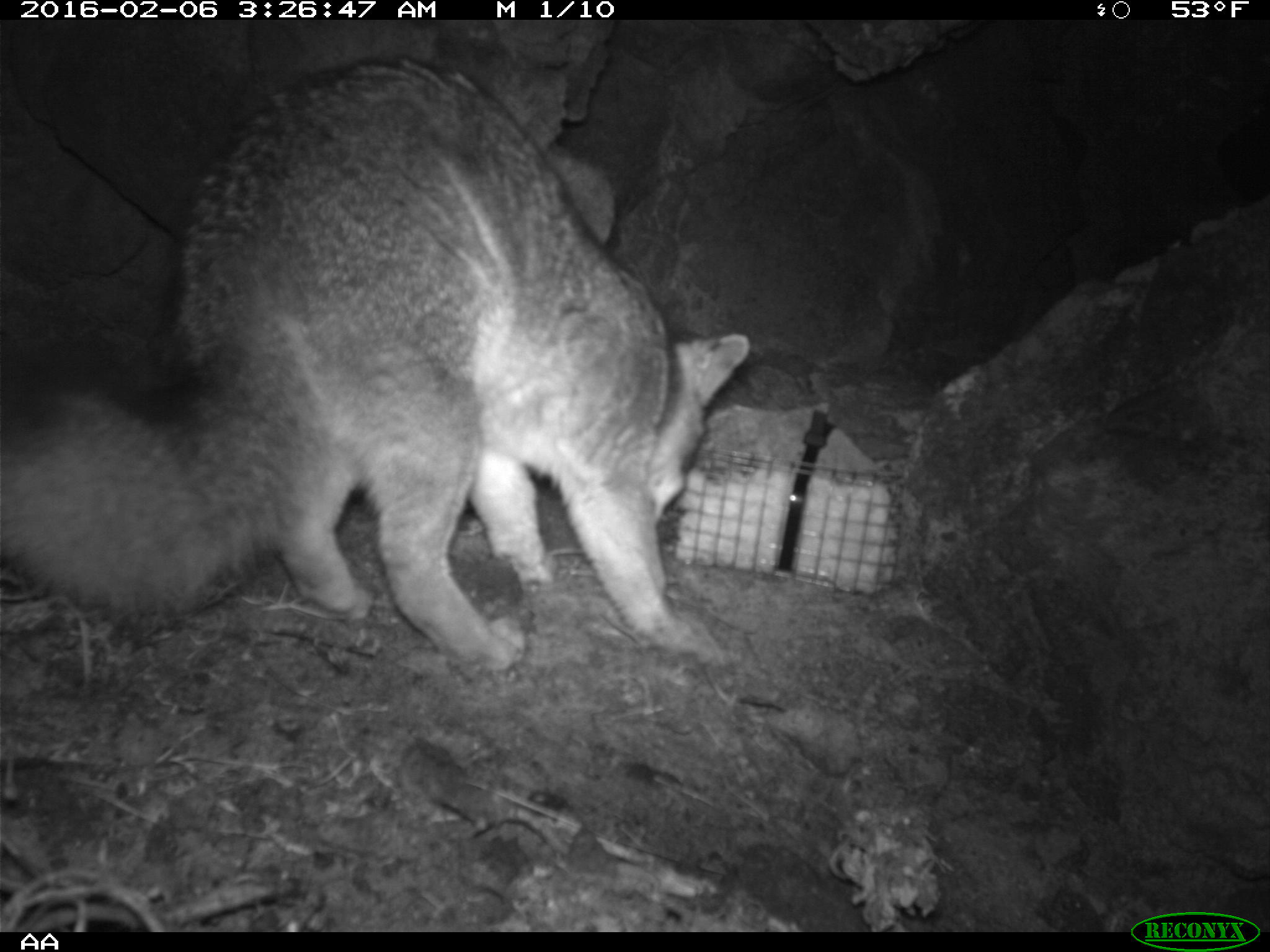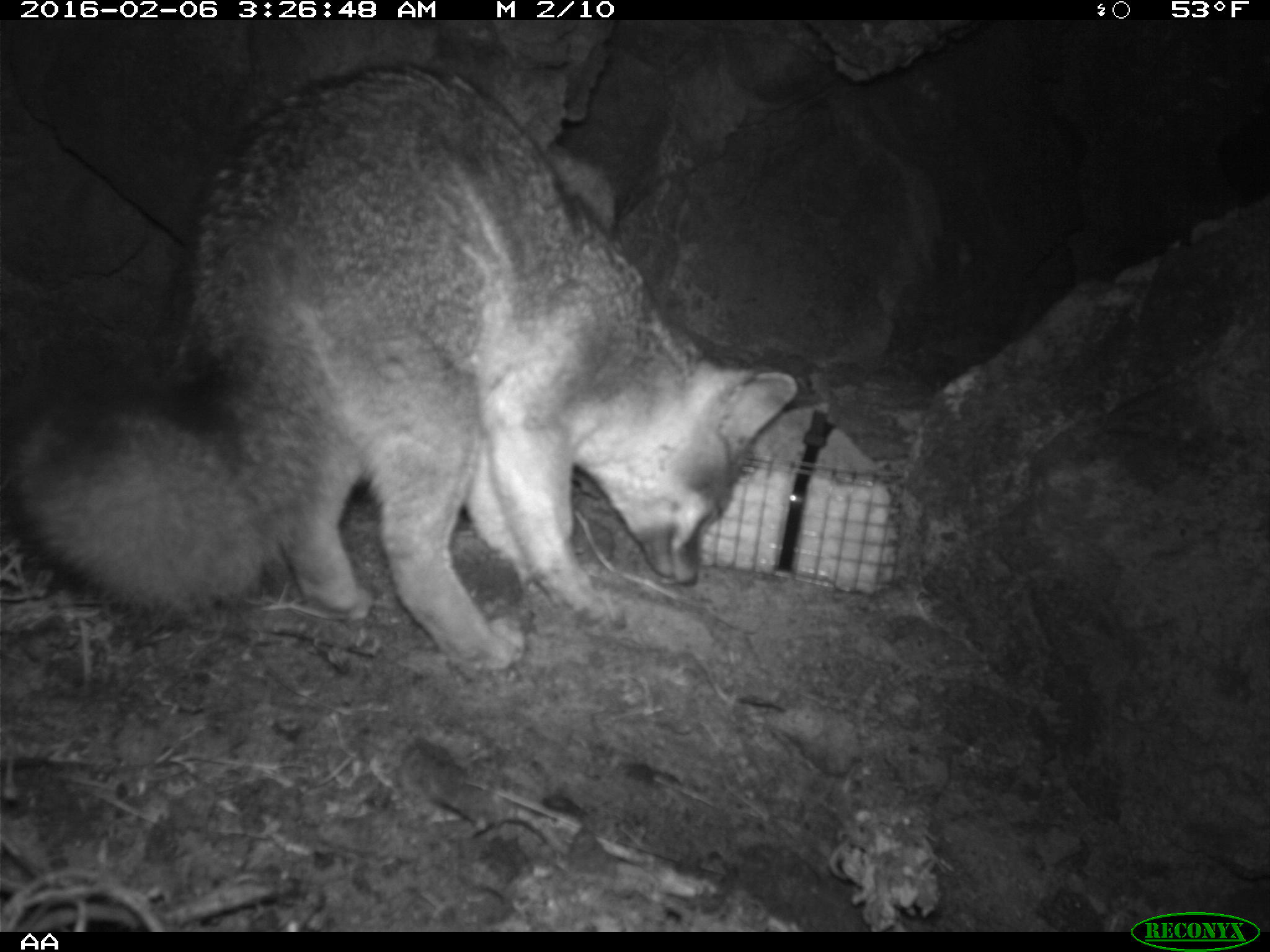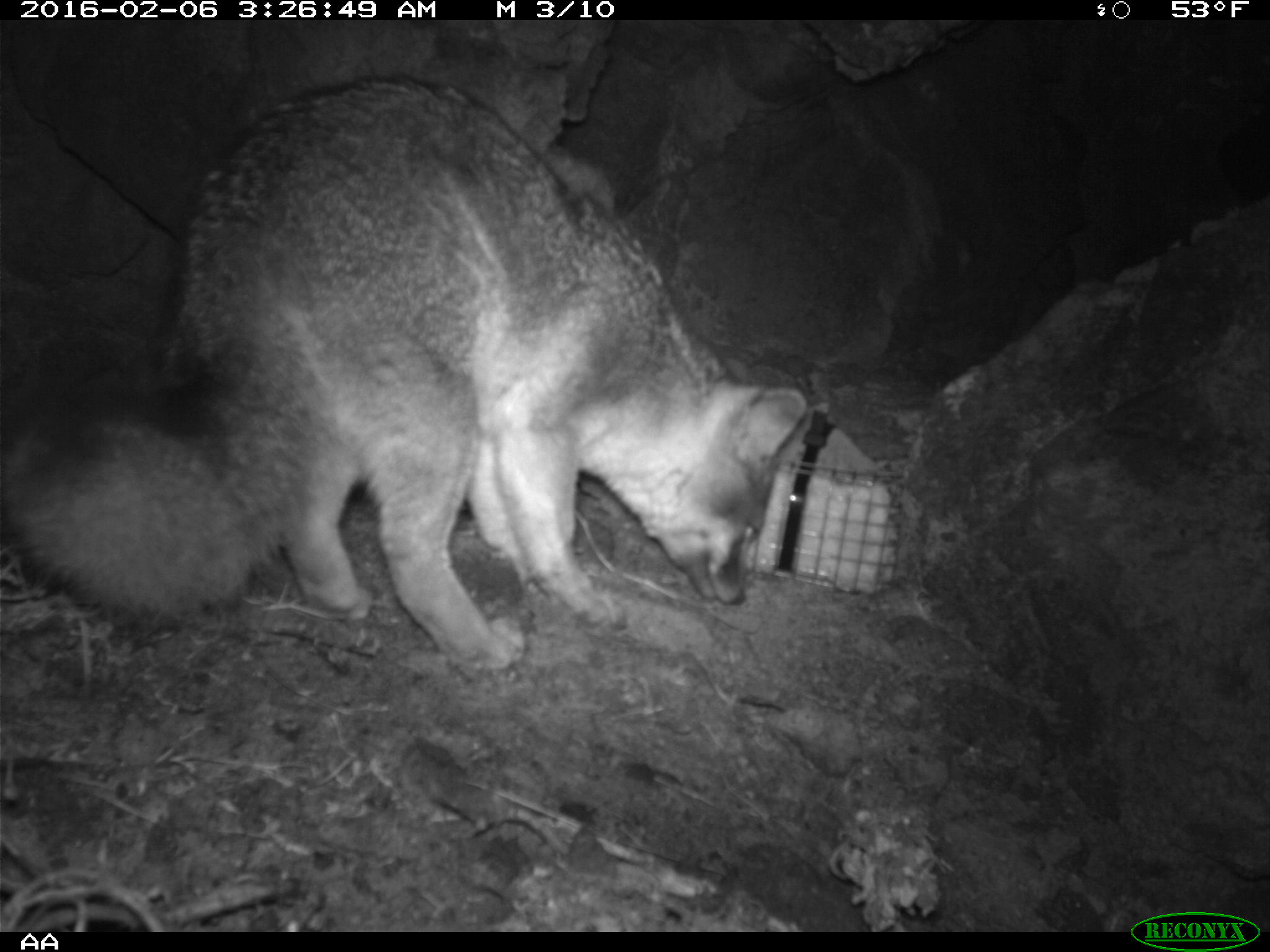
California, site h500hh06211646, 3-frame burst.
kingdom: Animalia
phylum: Chordata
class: Mammalia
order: Carnivora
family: Canidae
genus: Urocyon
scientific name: Urocyon littoralis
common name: island fox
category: fox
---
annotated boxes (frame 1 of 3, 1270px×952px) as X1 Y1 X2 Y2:
fox: 0 57 752 679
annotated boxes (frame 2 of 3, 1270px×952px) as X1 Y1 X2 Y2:
fox: 11 65 796 668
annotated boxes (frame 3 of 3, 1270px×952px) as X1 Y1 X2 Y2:
fox: 0 52 808 681